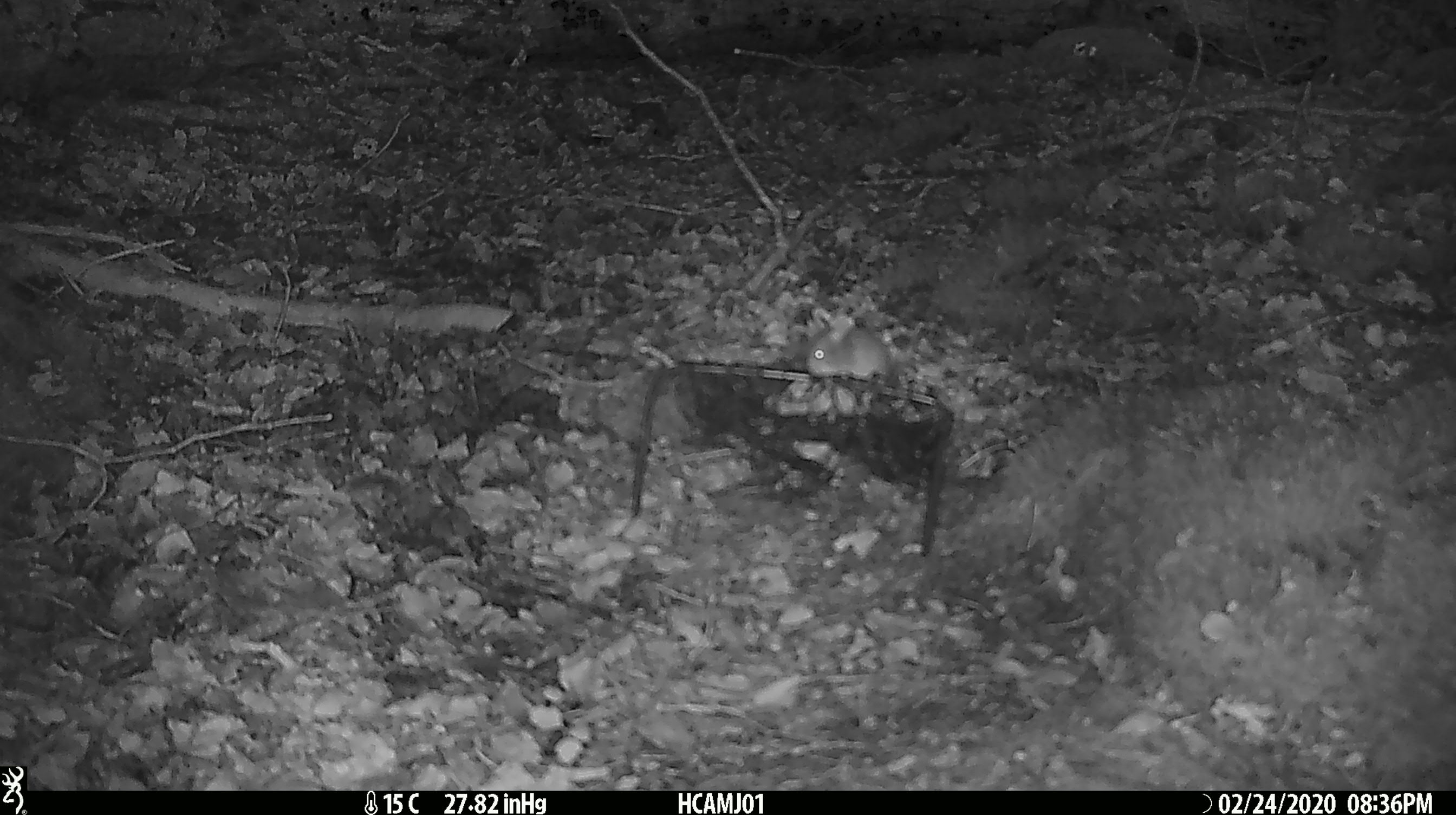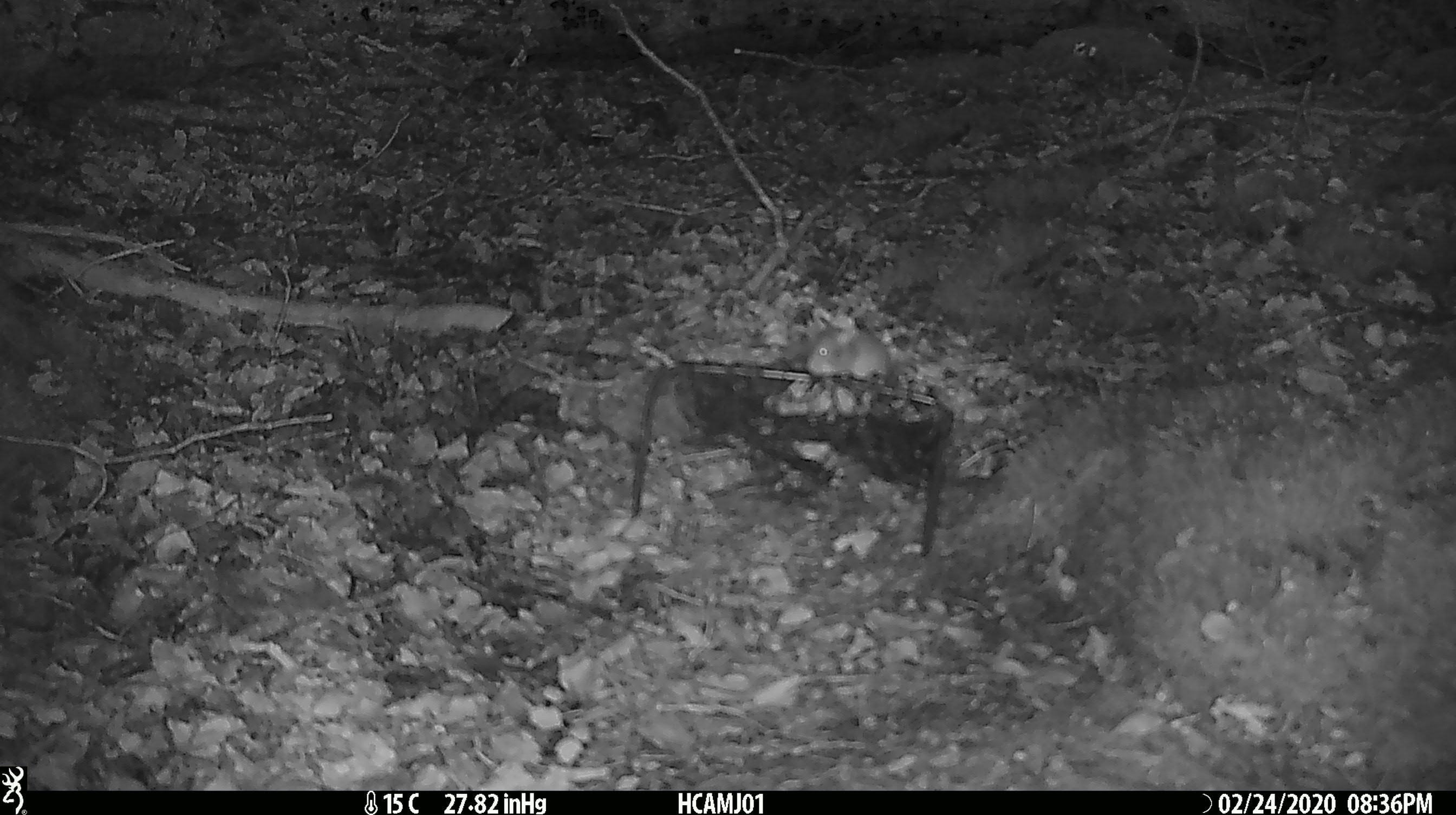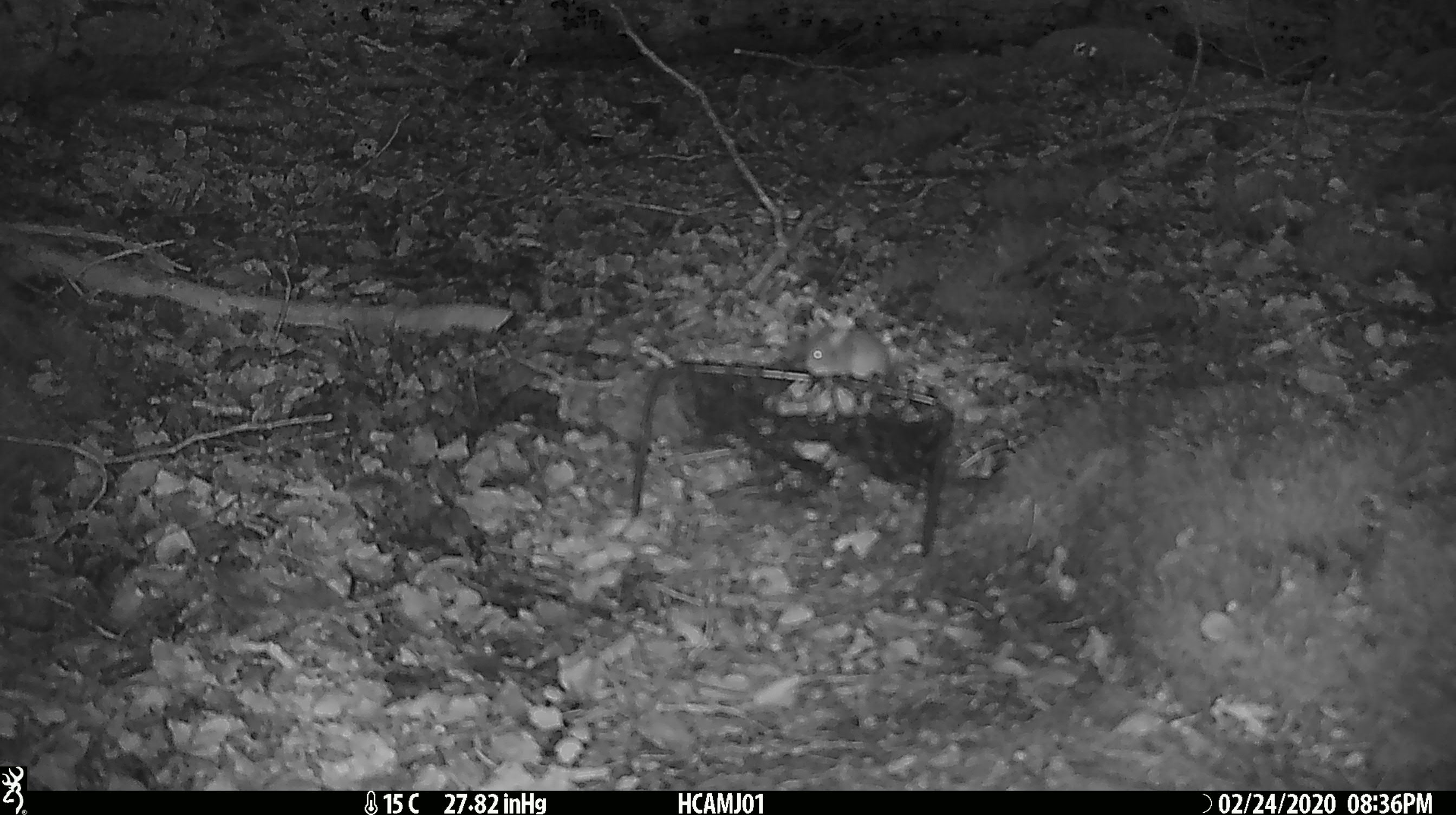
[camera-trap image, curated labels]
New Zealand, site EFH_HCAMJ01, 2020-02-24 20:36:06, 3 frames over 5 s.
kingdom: Animalia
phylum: Chordata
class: Mammalia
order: Rodentia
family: Muridae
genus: Mus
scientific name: Mus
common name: mouse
Mouse (Mus).